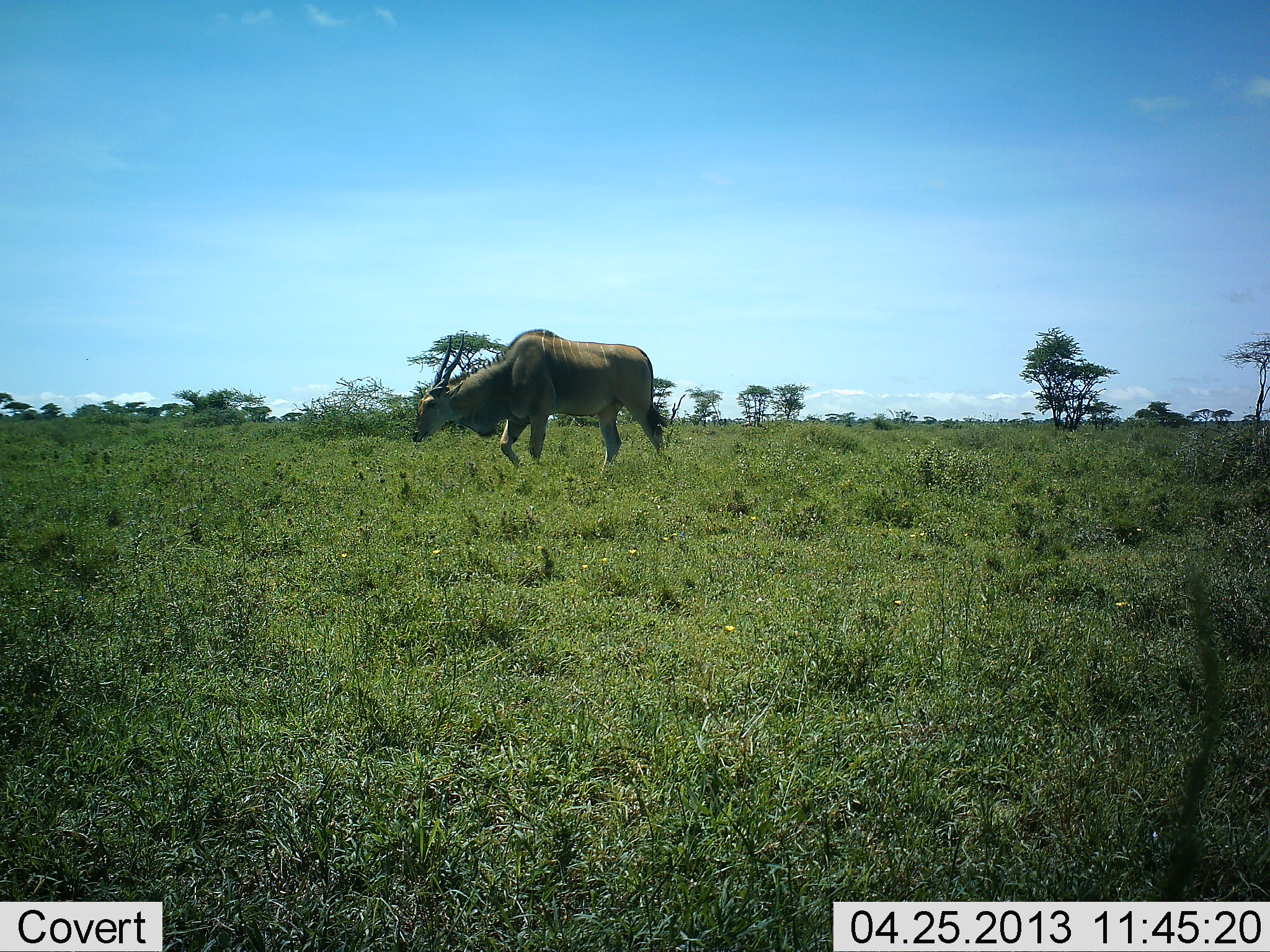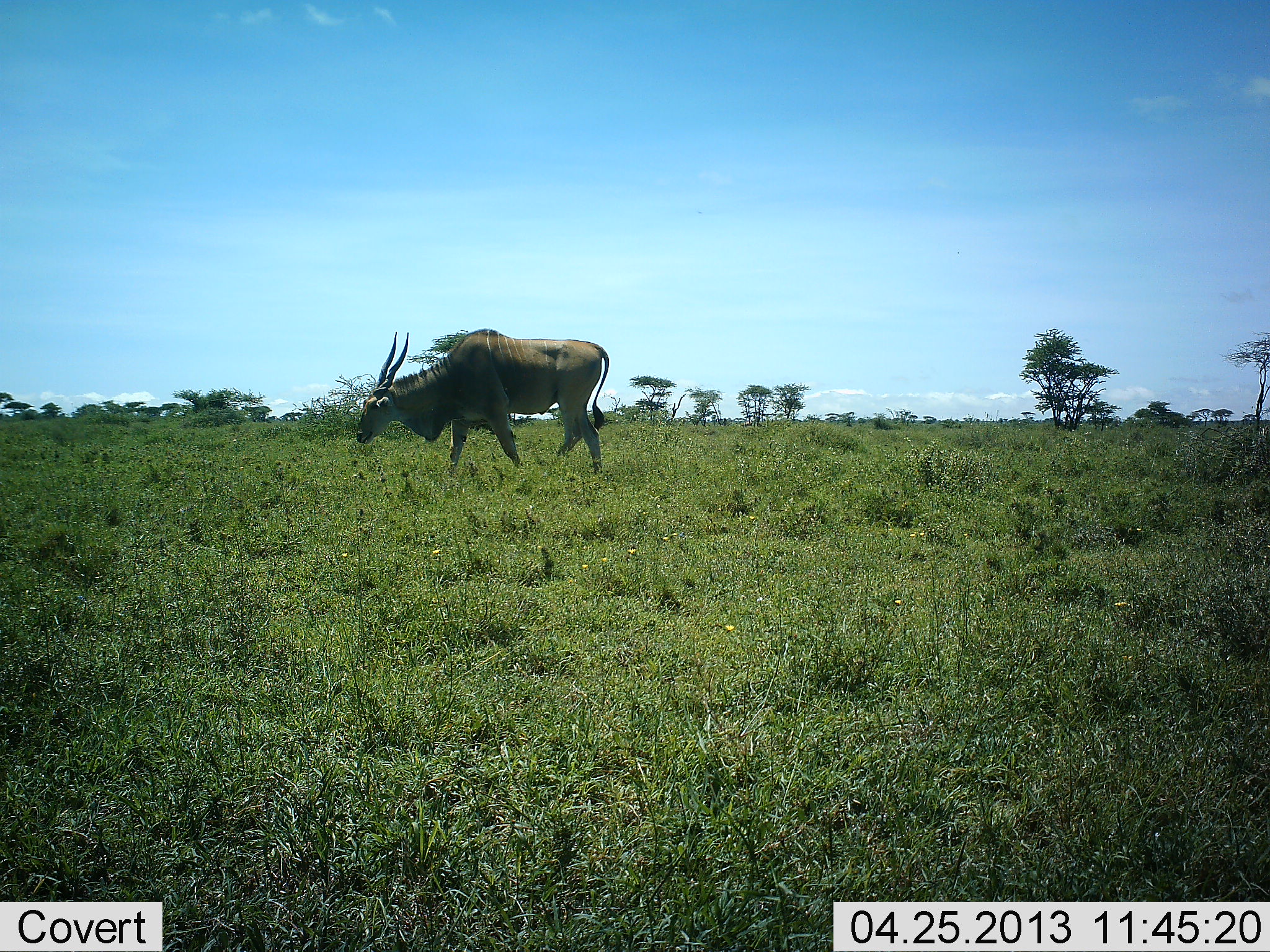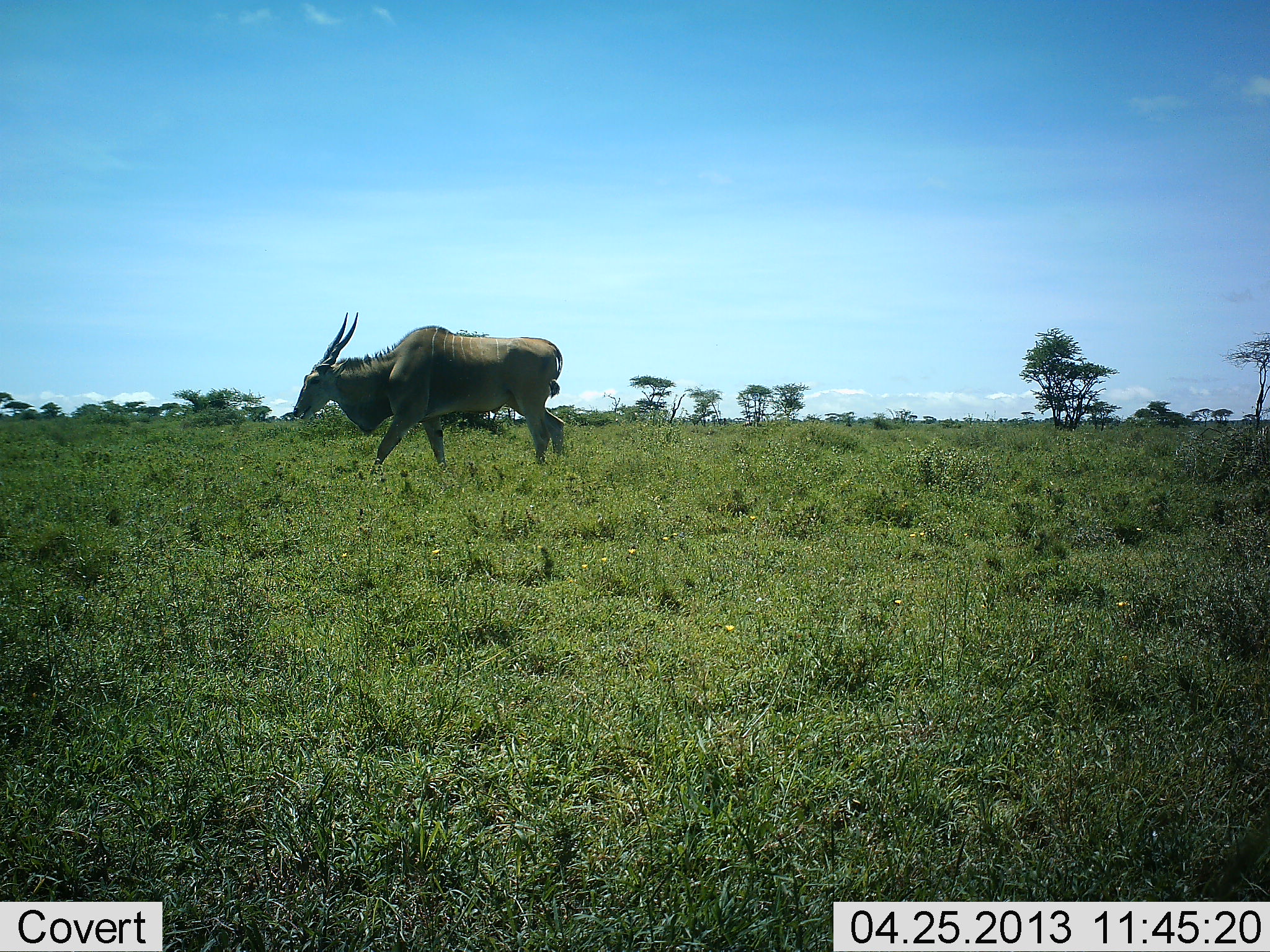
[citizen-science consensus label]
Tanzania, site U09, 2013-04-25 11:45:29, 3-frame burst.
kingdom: Animalia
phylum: Chordata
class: Mammalia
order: Artiodactyla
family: Bovidae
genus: Tragelaphus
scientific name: Tragelaphus oryx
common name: eland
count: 1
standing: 8%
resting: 0%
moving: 88%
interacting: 0%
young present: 0%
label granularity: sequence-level